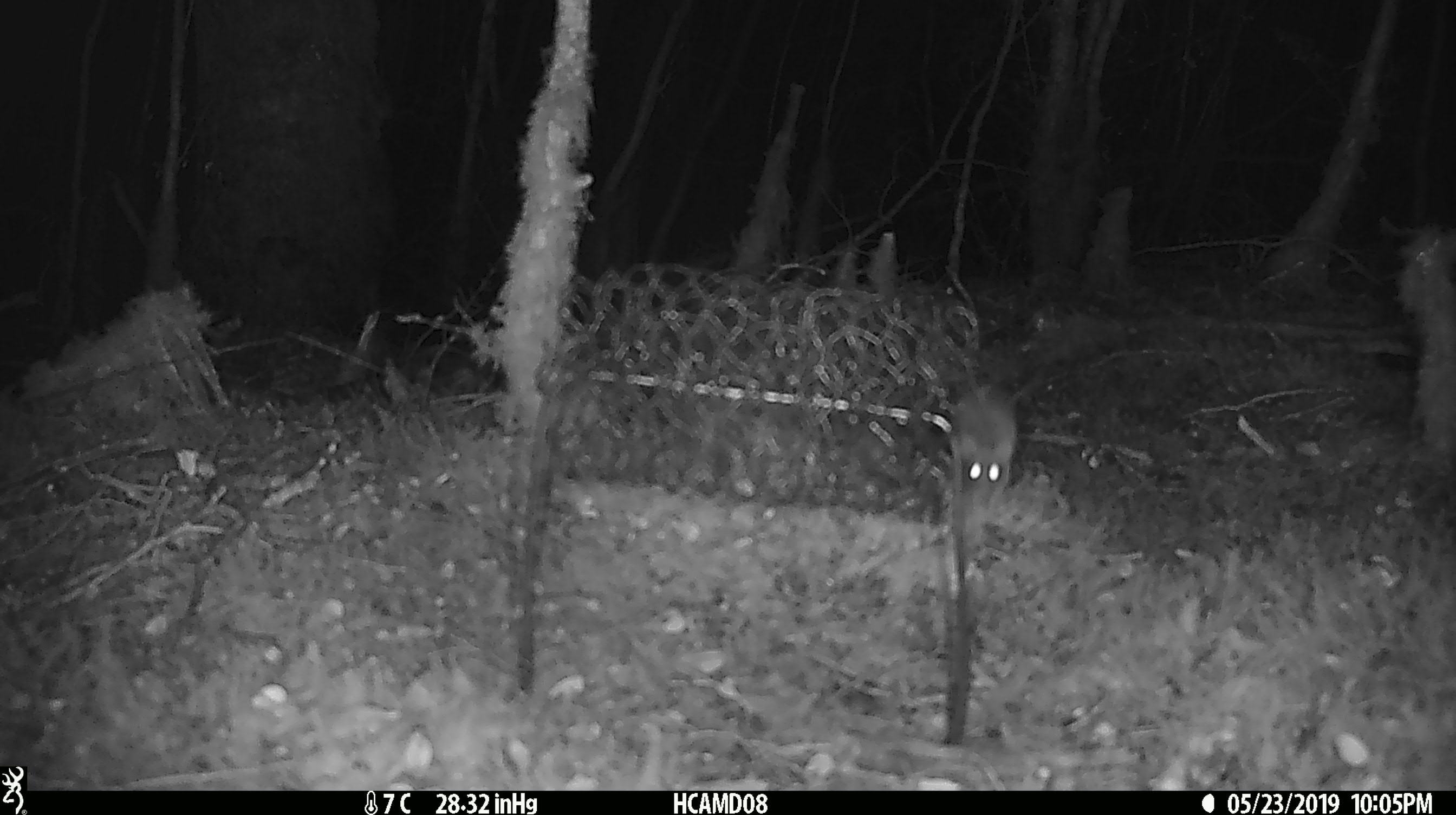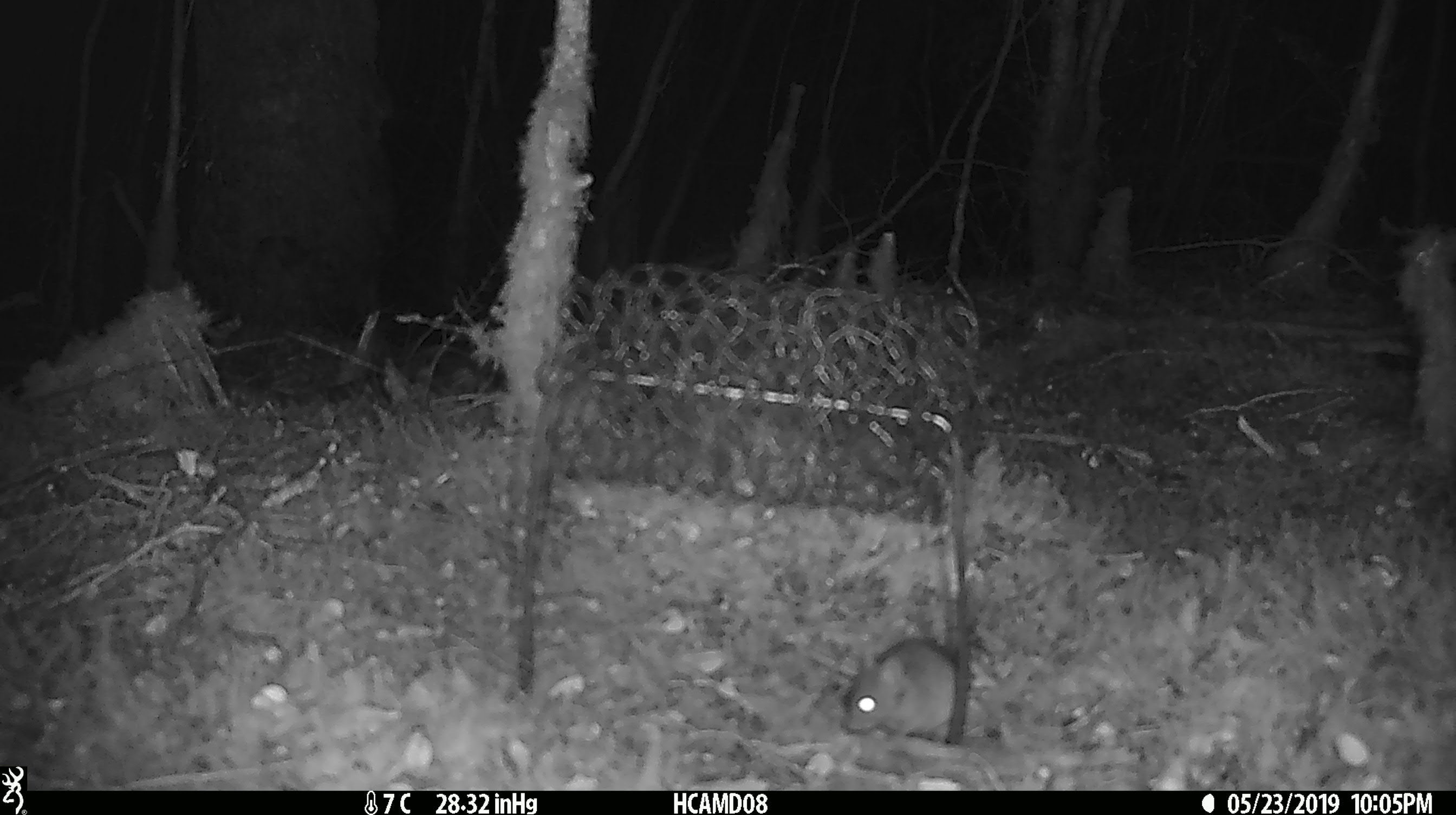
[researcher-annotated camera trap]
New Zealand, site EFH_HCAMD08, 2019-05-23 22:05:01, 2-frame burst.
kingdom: Animalia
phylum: Chordata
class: Mammalia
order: Rodentia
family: Muridae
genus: Mus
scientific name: Mus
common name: mouse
Mouse (Mus).